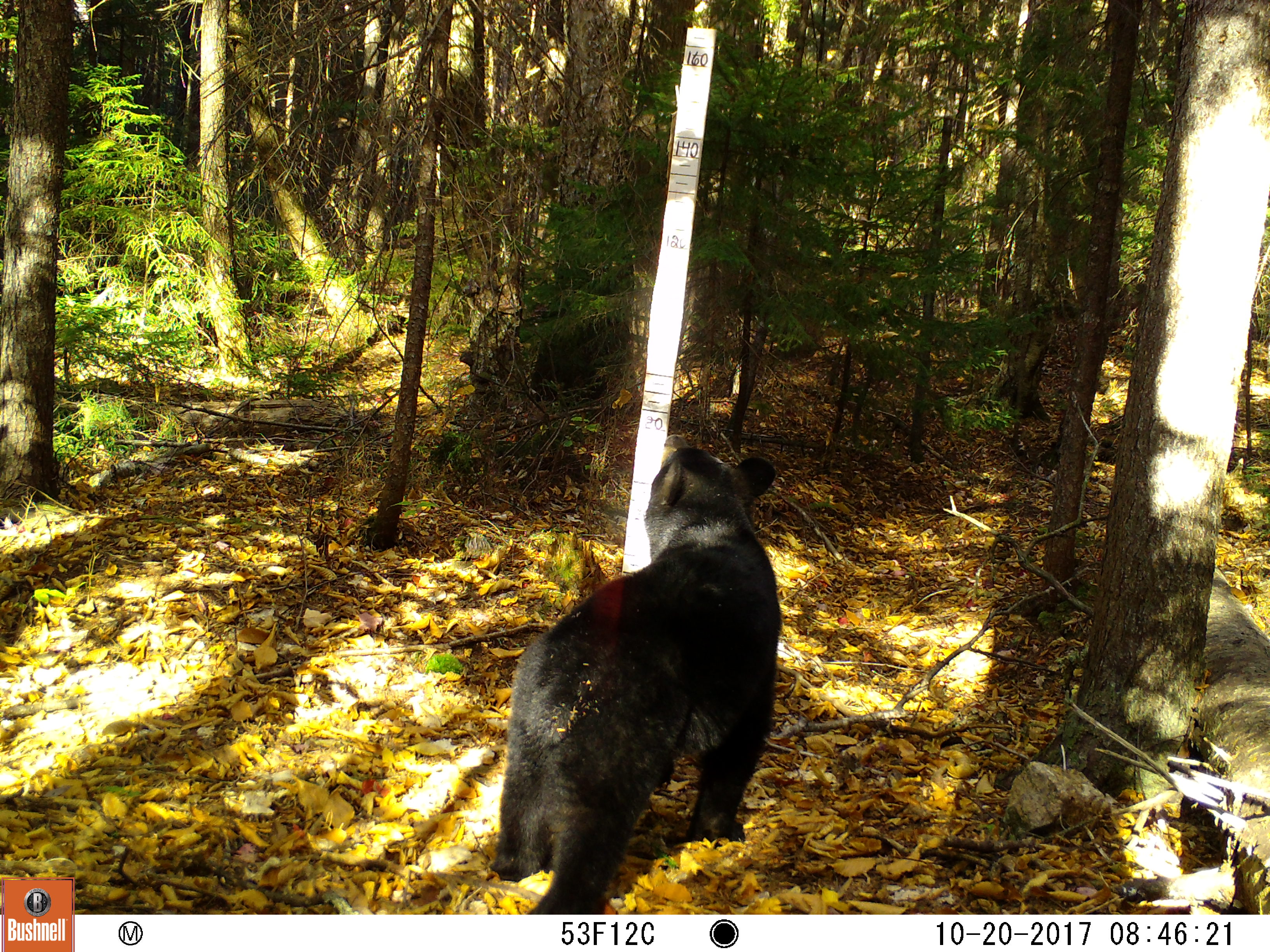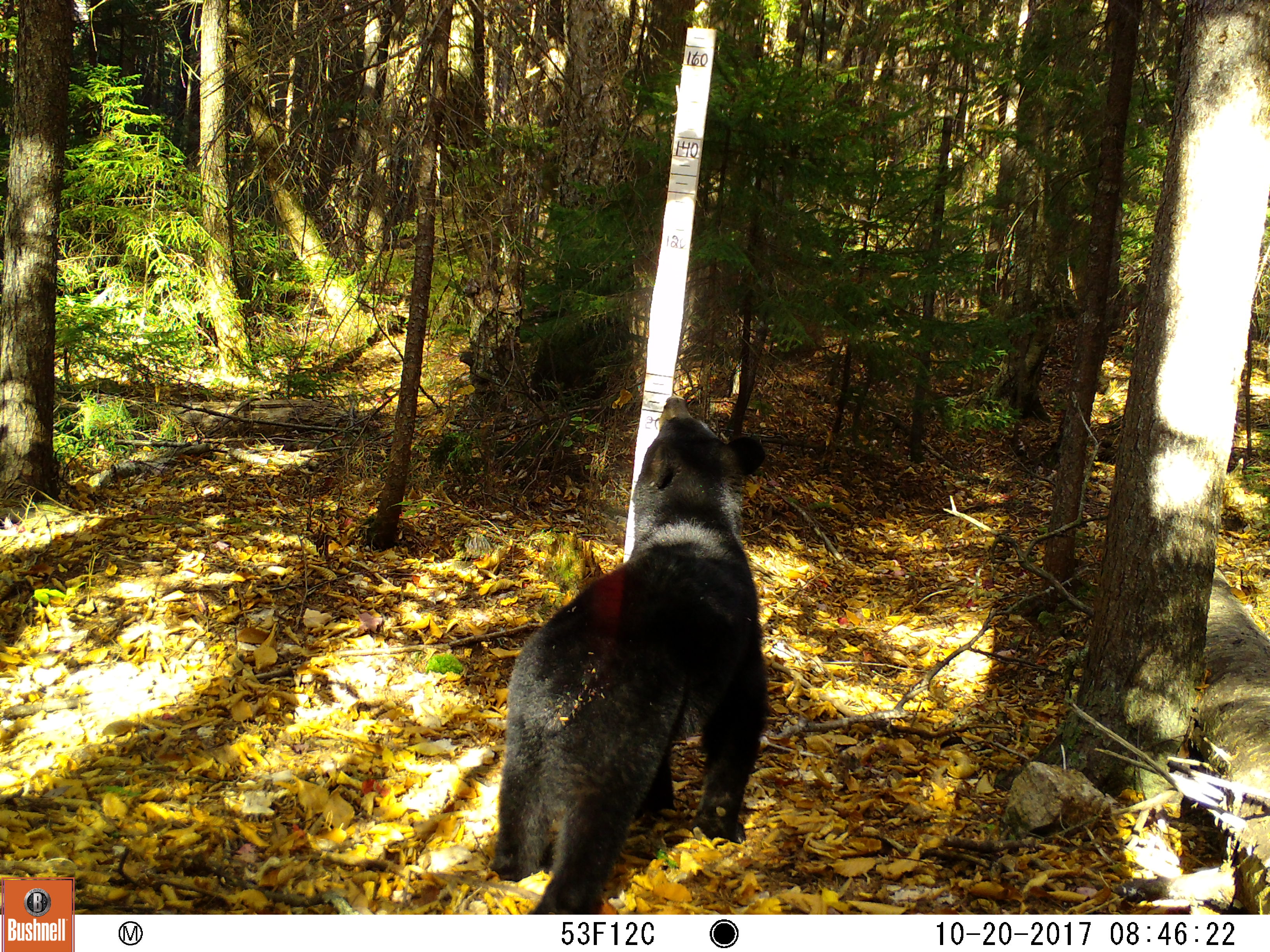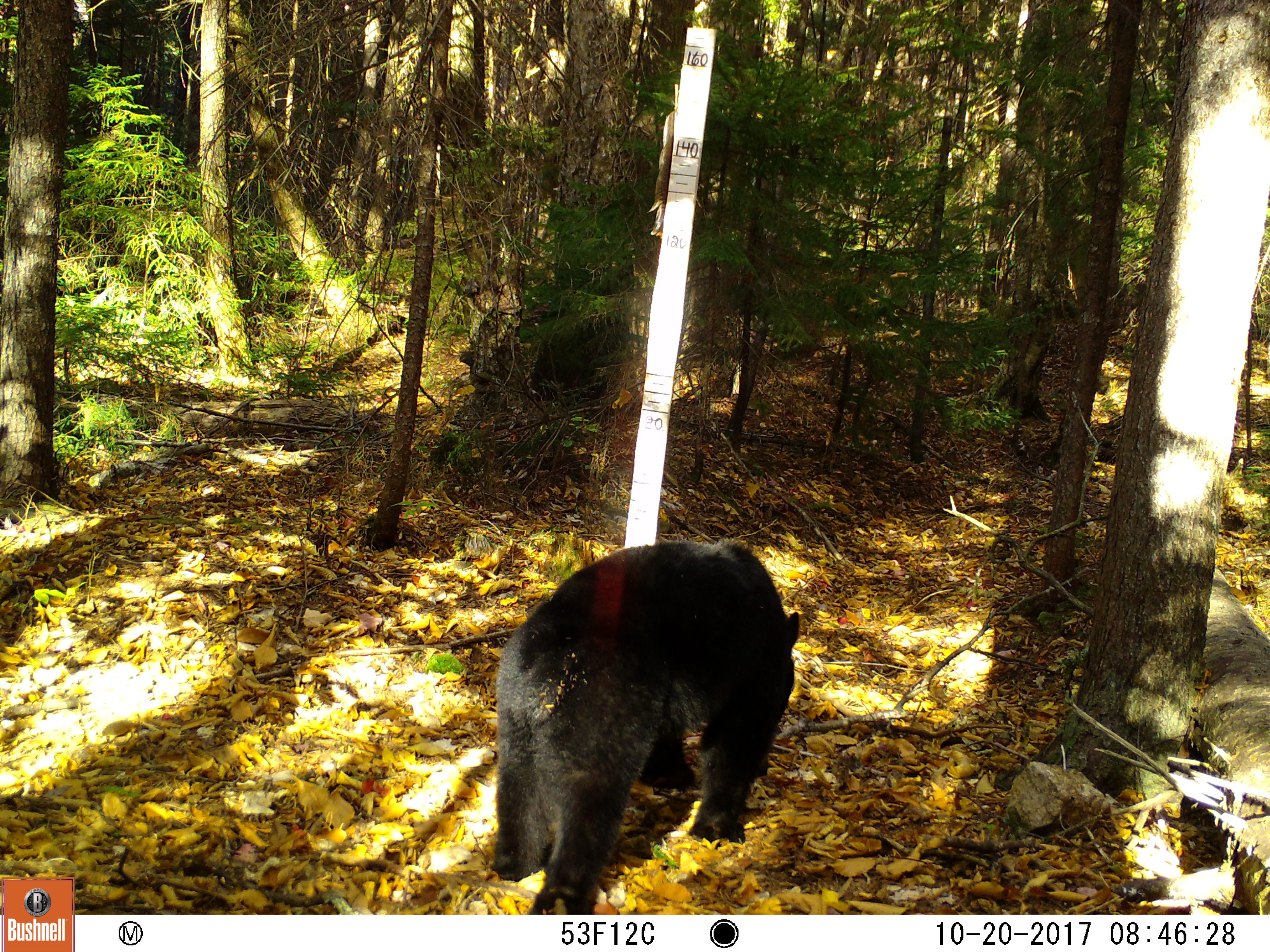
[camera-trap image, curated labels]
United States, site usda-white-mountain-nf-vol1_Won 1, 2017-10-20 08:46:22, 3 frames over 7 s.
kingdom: Animalia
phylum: Chordata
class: Mammalia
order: Carnivora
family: Ursidae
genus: Ursus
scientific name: Ursus americanus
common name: black bear